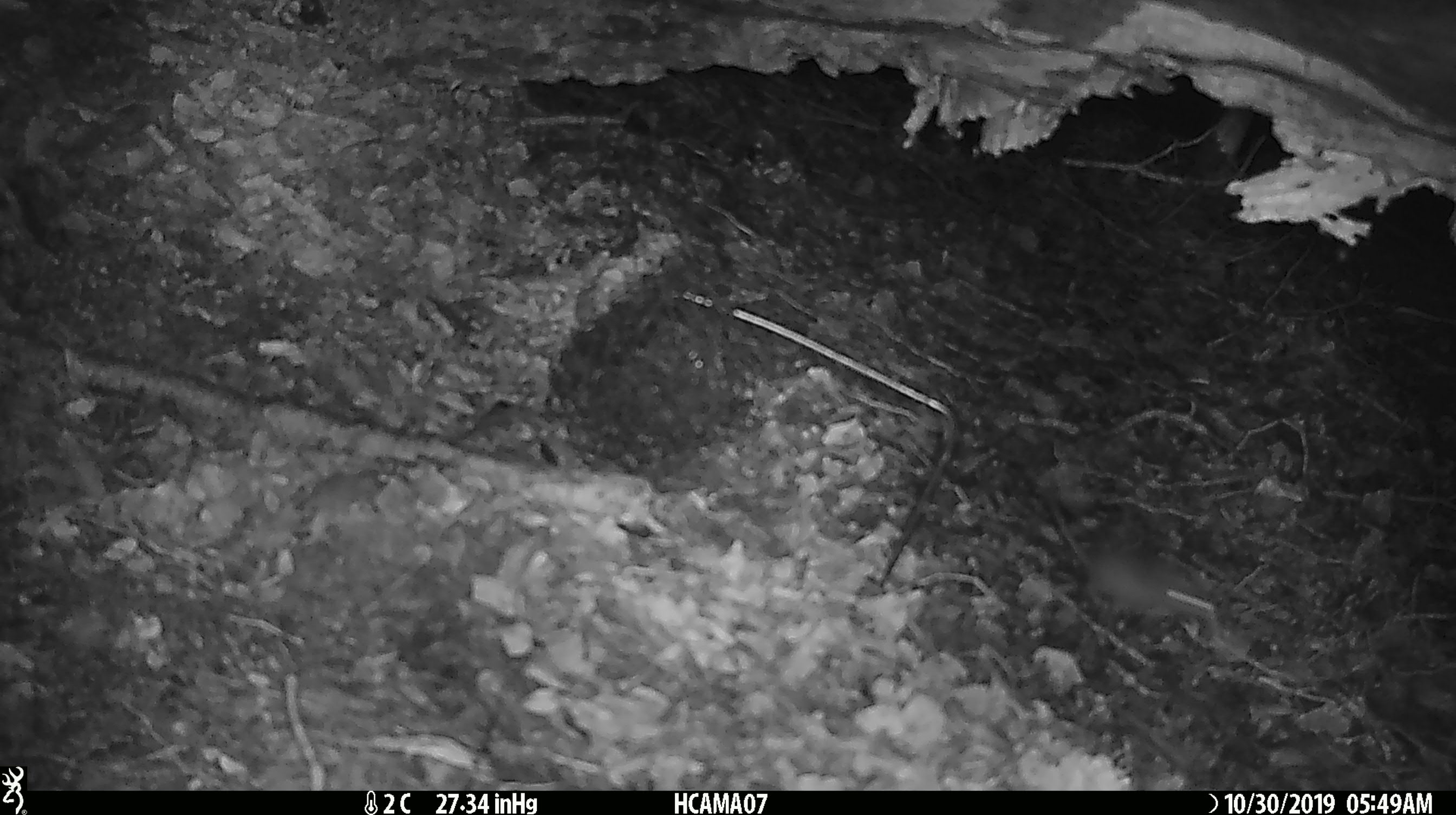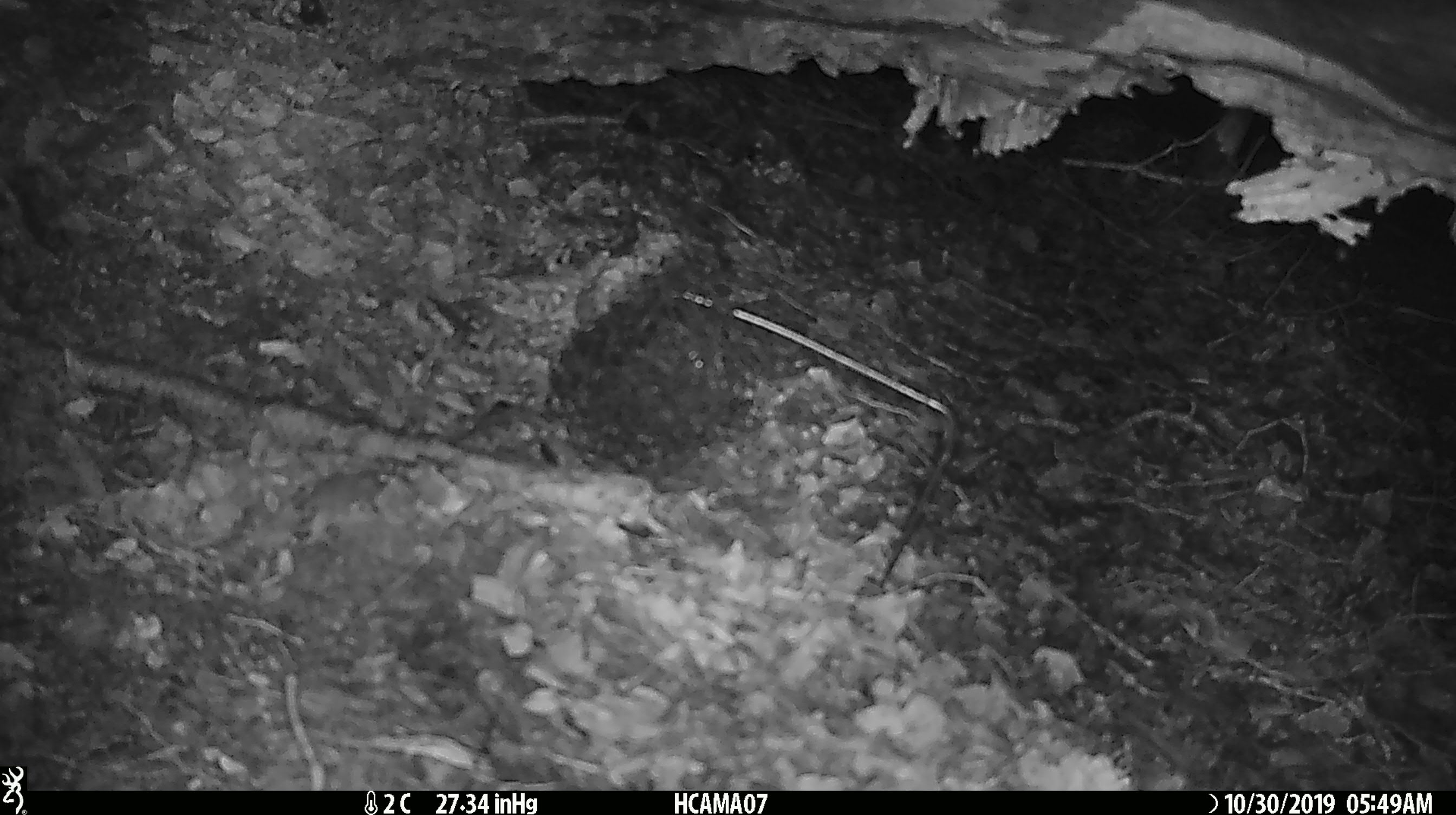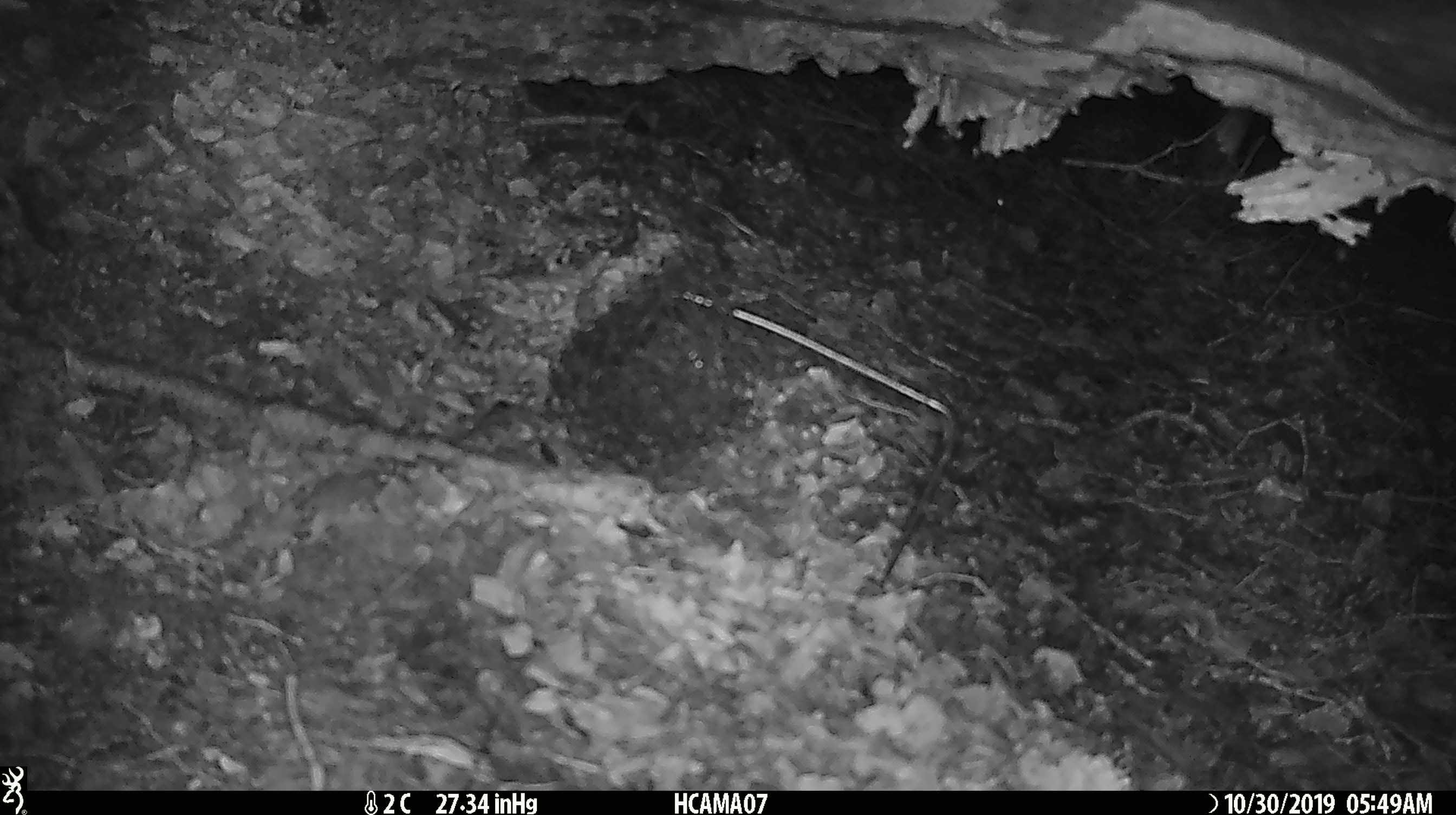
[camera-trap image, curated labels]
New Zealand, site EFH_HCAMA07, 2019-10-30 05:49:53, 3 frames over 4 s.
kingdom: Animalia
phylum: Chordata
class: Mammalia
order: Rodentia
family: Muridae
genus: Mus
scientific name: Mus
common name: mouse